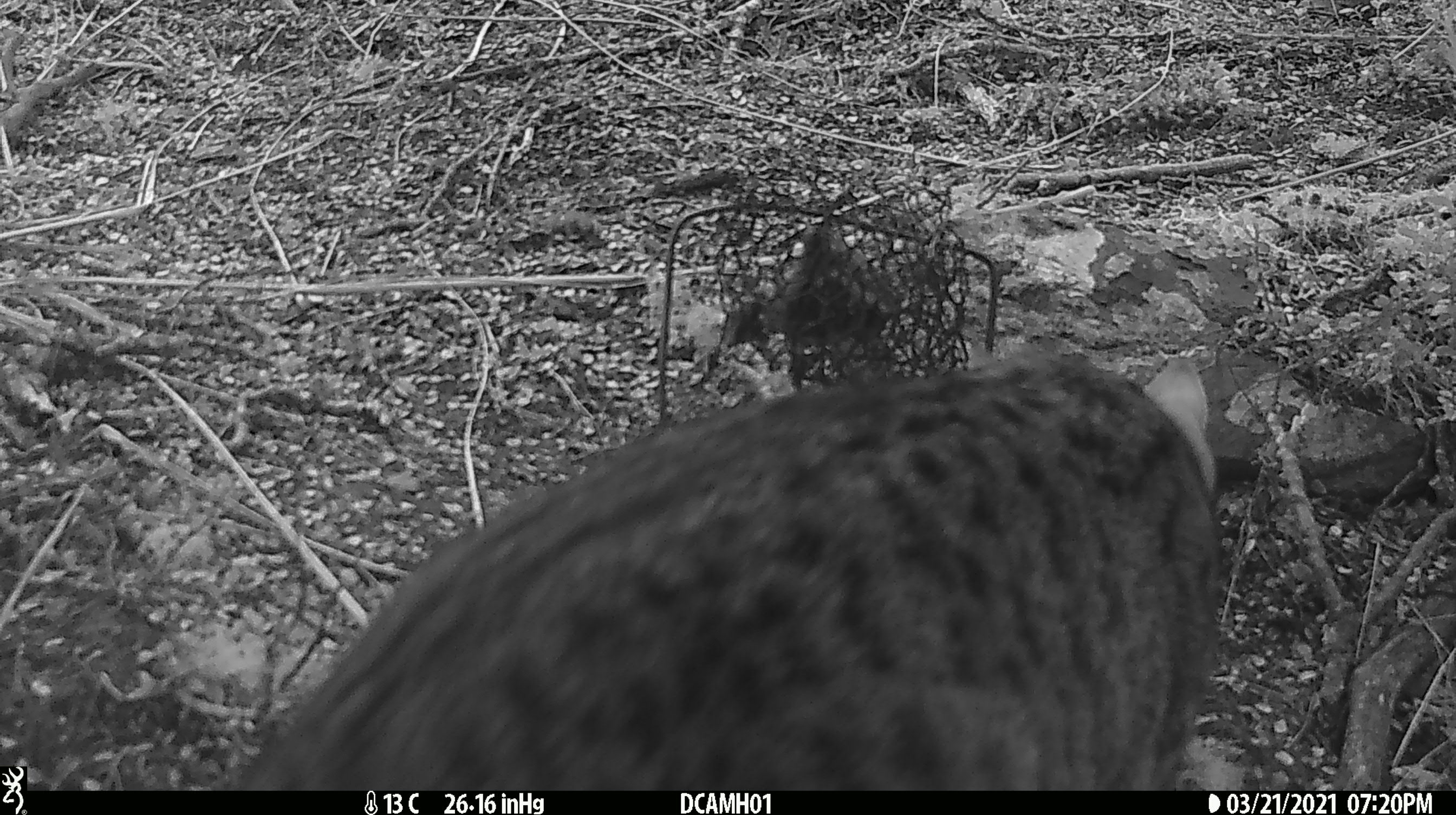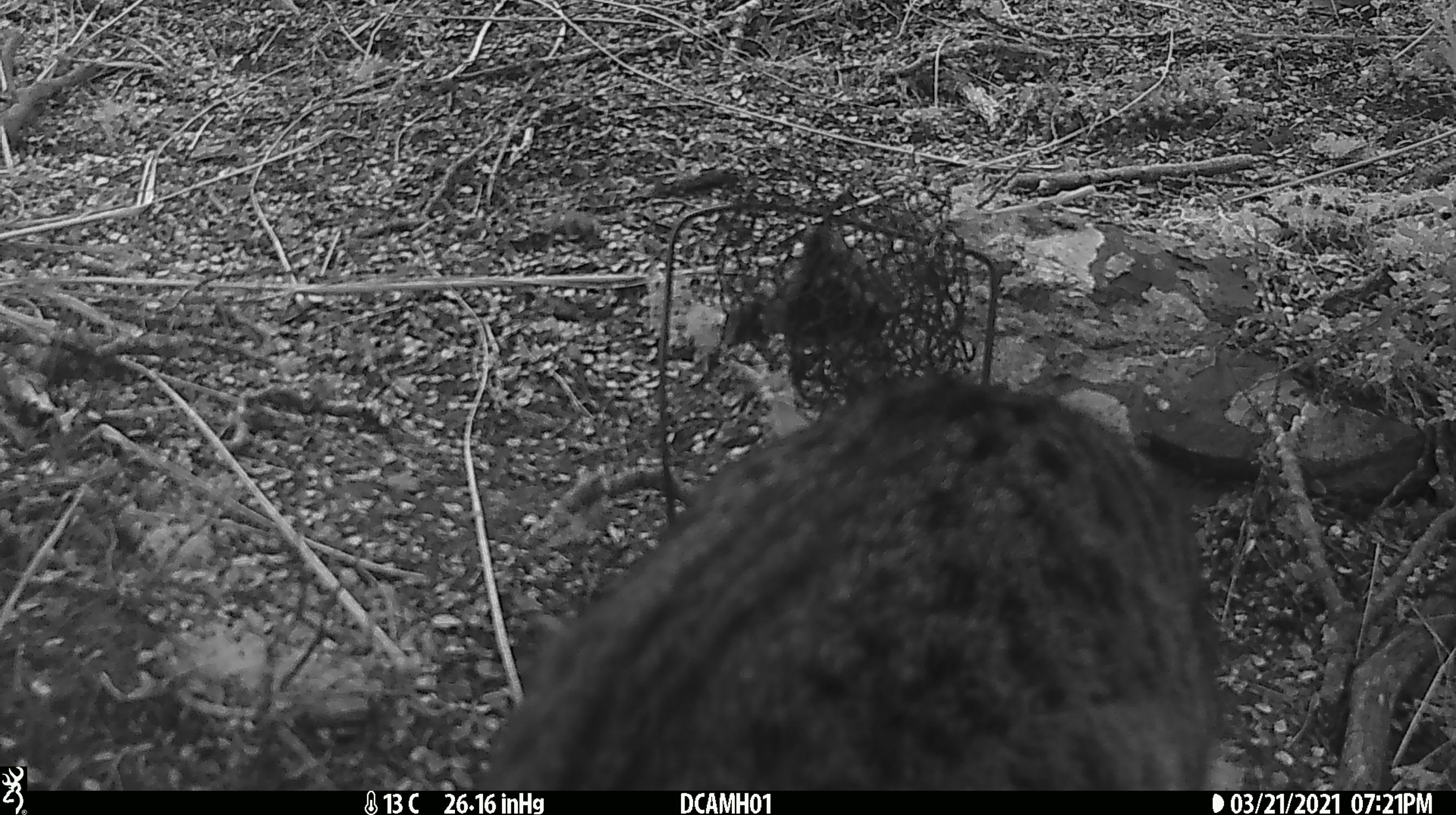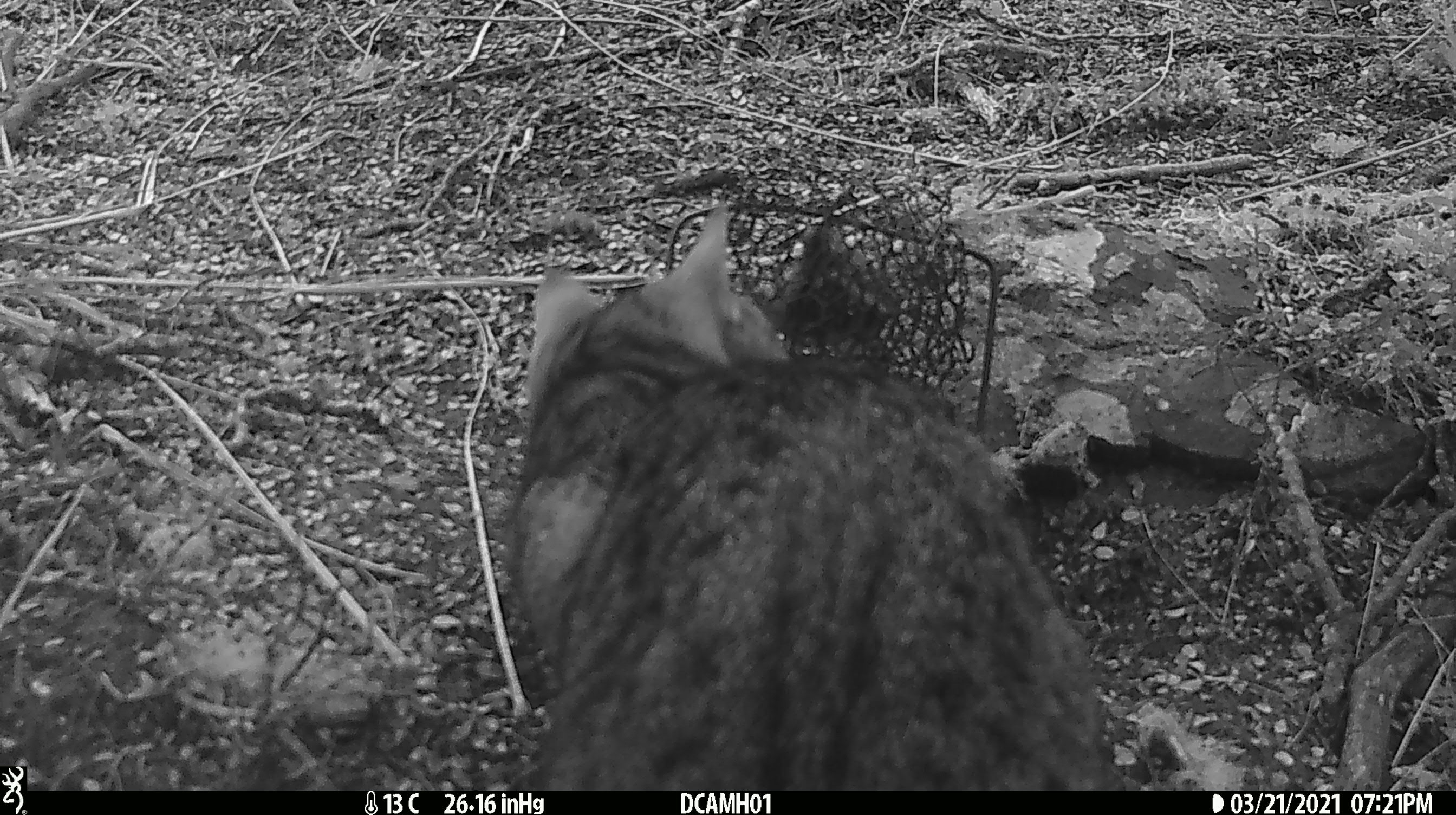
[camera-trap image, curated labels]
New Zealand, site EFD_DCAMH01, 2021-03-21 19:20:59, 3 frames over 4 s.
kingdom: Animalia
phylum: Chordata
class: Mammalia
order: Carnivora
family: Felidae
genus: Felis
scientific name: Felis catus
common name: domestic cat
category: cat